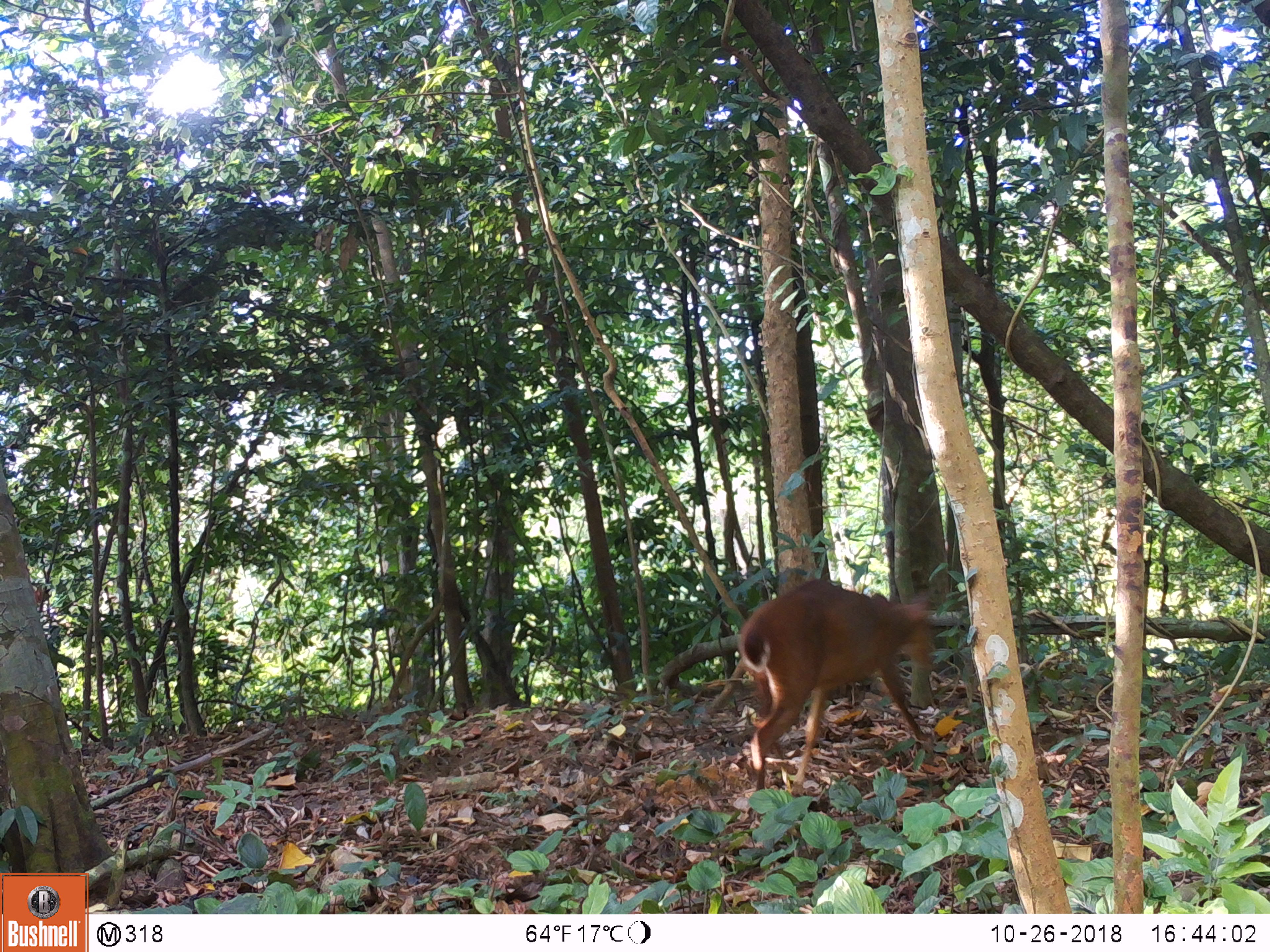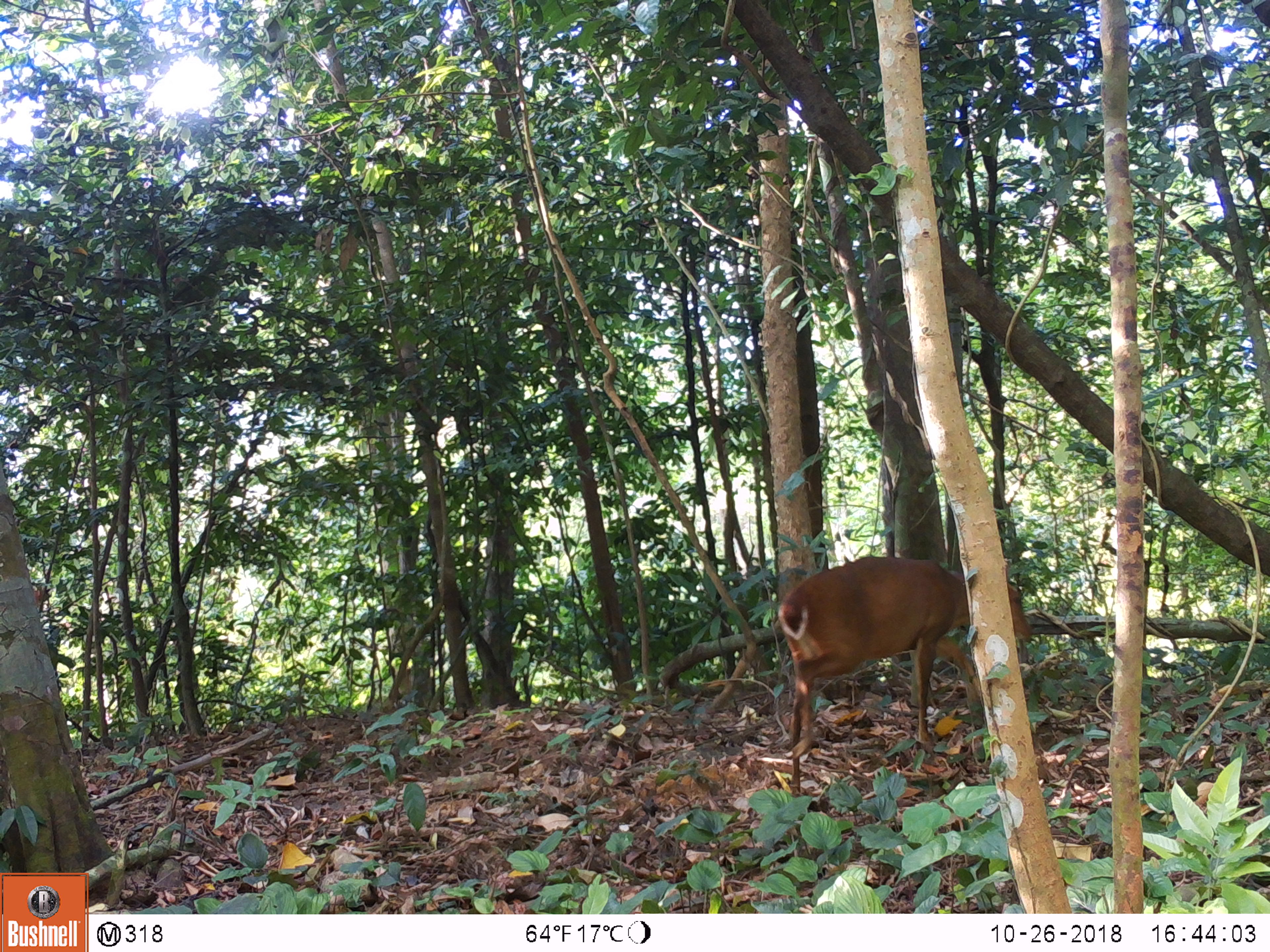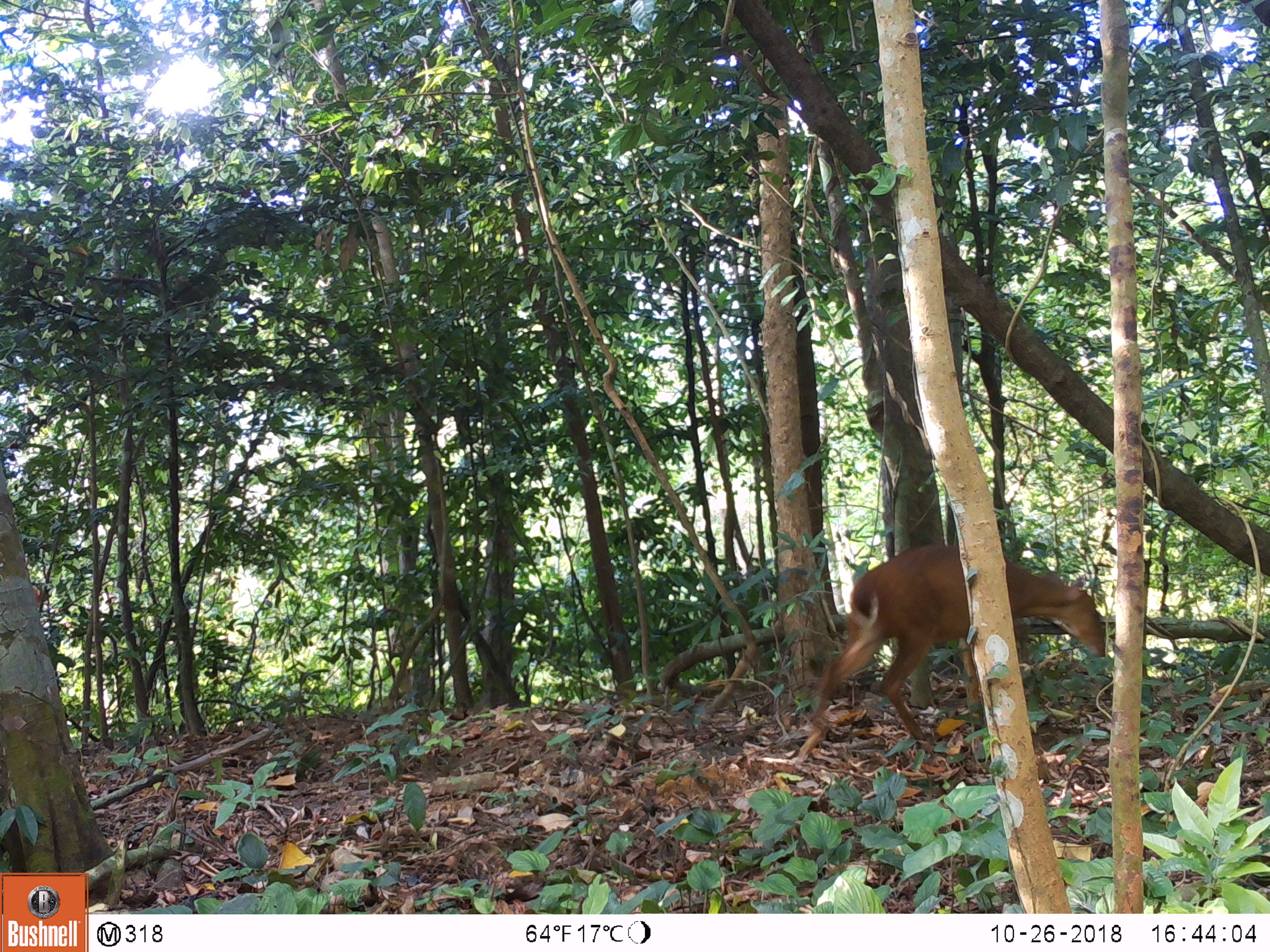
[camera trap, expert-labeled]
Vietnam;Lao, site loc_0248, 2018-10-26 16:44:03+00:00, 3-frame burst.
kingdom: Animalia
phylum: Chordata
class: Mammalia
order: Artiodactyla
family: Cervidae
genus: Muntiacus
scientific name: Muntiacus vuquangensis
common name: large-antlered muntjac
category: large antlered muntjac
Large antlered muntjac (large-antlered muntjac) (Muntiacus vuquangensis). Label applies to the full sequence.